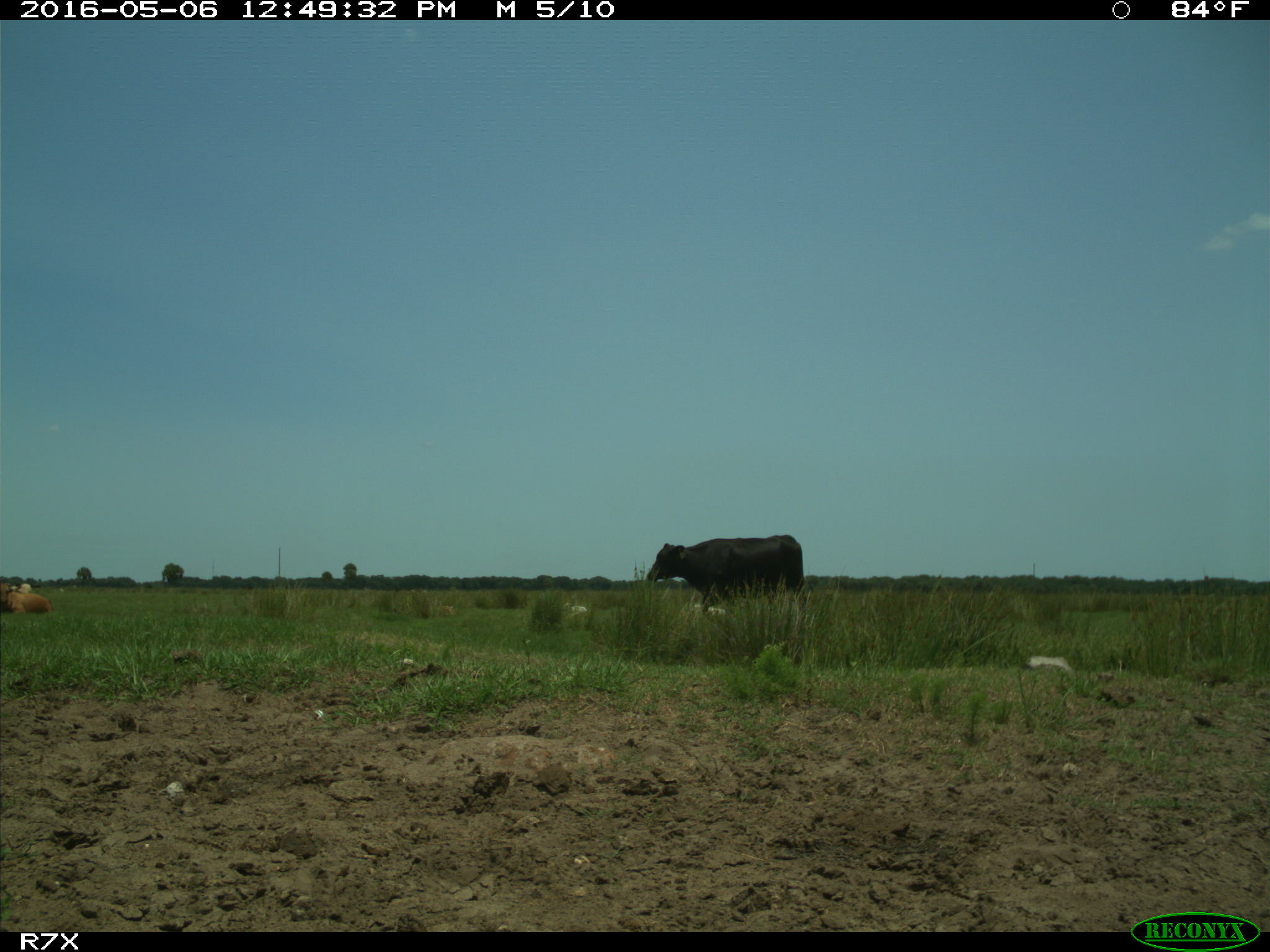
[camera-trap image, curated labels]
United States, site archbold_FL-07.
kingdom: Animalia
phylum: Chordata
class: Mammalia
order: Artiodactyla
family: Bovidae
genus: Bos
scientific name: Bos taurus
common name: domestic cow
Bos taurus (domestic cow).